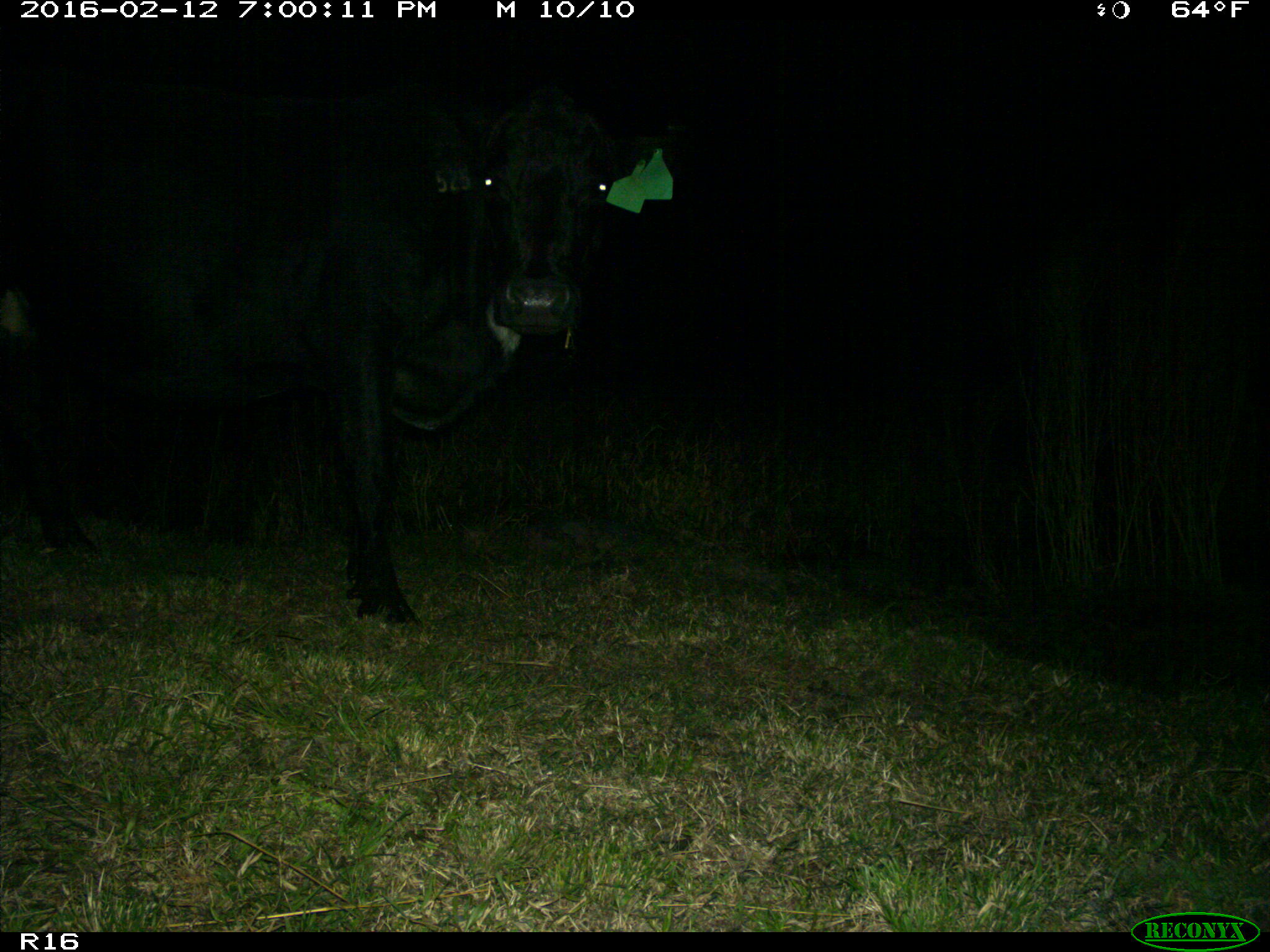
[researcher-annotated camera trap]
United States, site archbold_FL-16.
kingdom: Animalia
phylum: Chordata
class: Mammalia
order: Artiodactyla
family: Bovidae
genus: Bos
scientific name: Bos taurus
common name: domestic cow